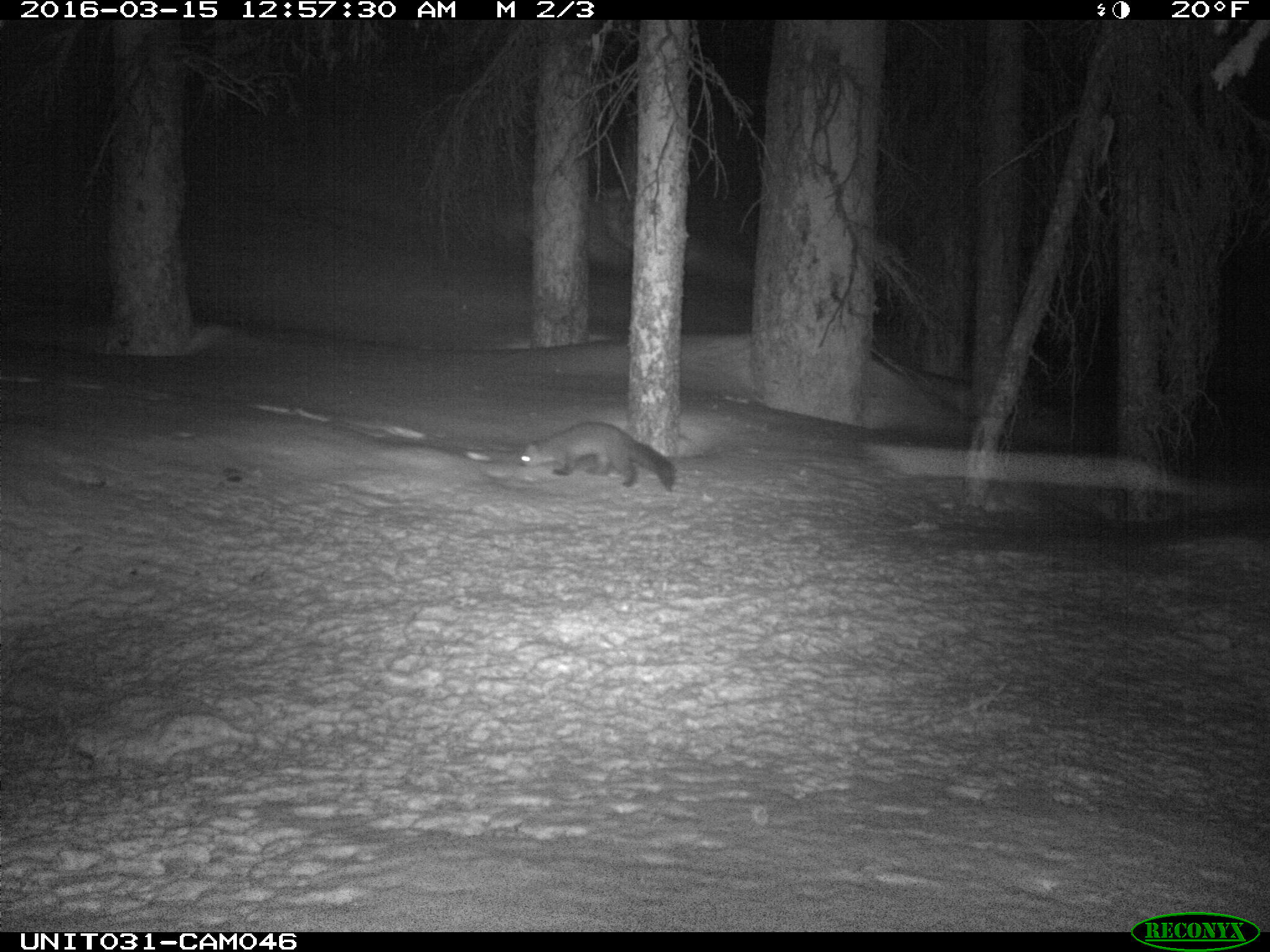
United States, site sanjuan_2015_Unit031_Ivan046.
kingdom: Animalia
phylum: Chordata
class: Mammalia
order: Carnivora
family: Mustelidae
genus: Martes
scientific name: Martes americana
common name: american marten